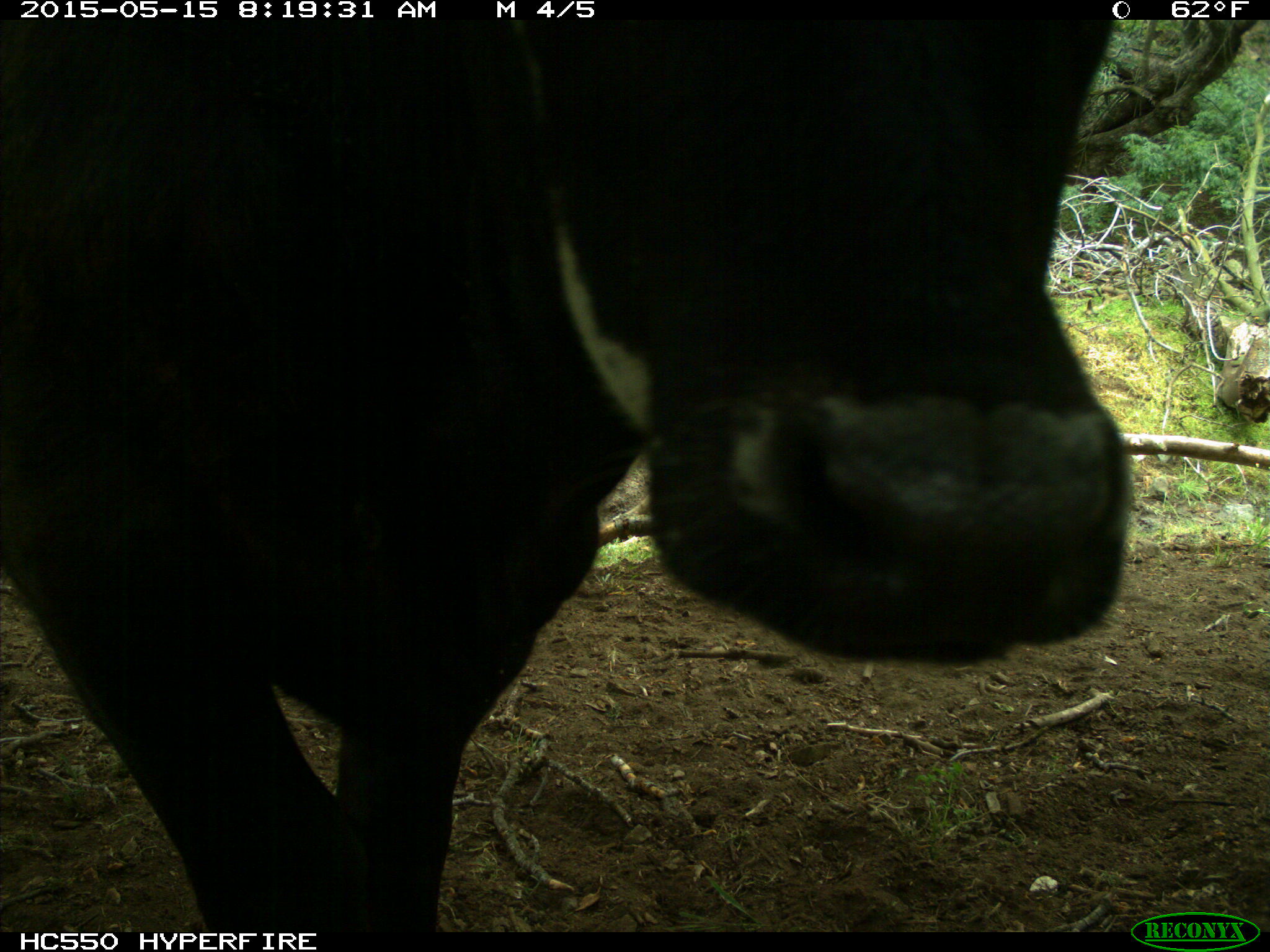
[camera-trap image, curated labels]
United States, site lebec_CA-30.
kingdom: Animalia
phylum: Chordata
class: Mammalia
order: Artiodactyla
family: Bovidae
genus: Bos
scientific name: Bos taurus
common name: domestic cow